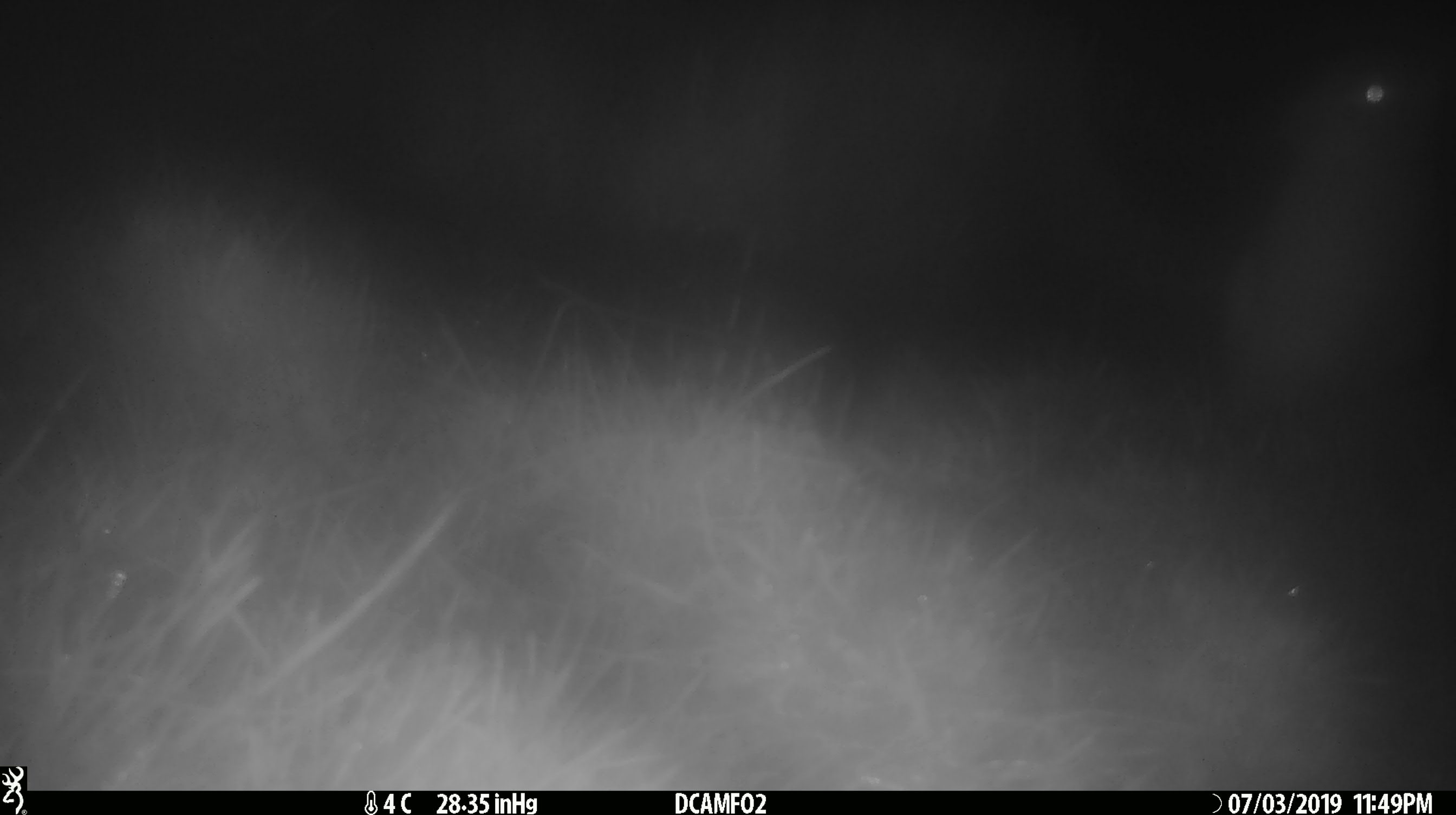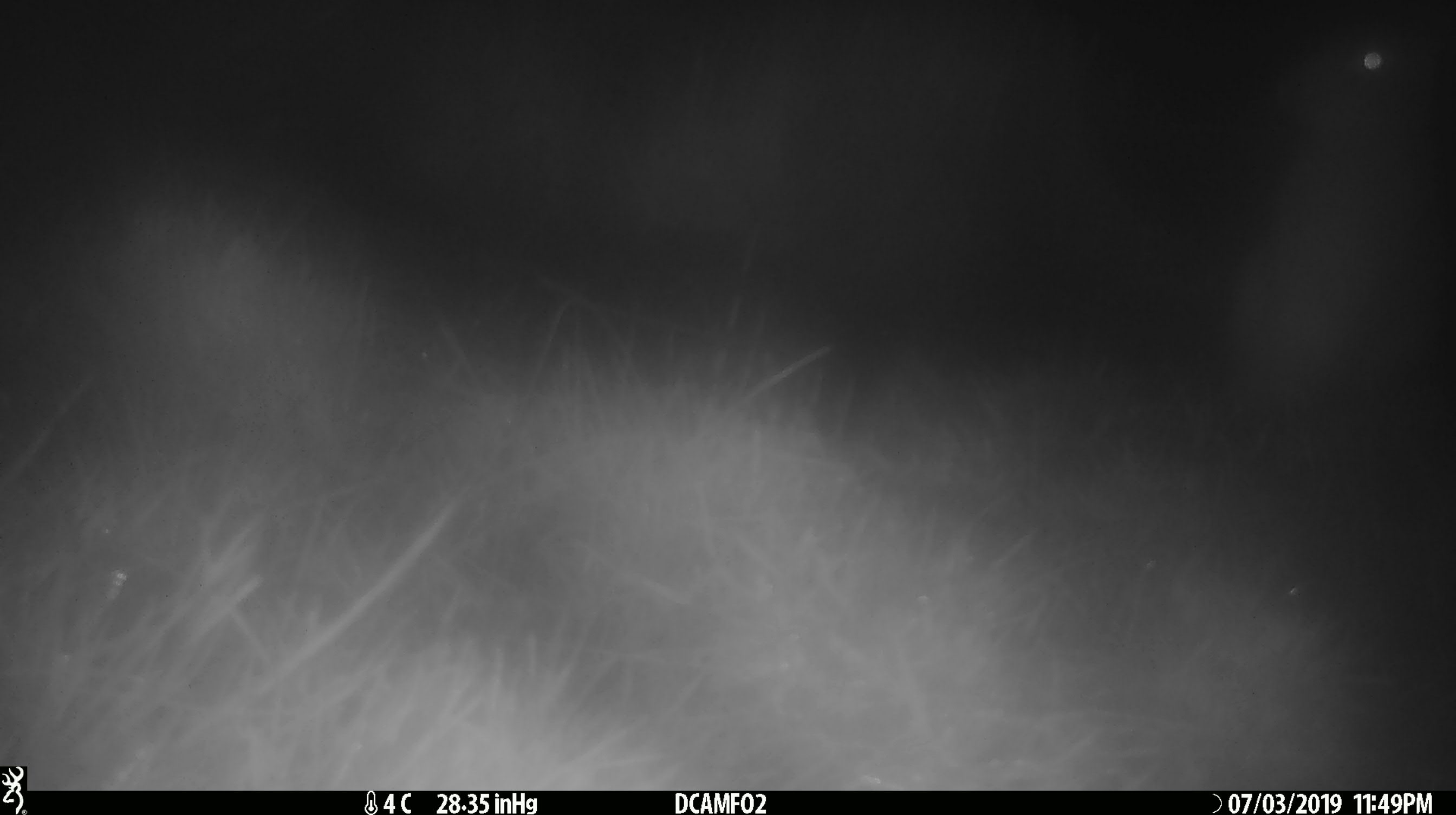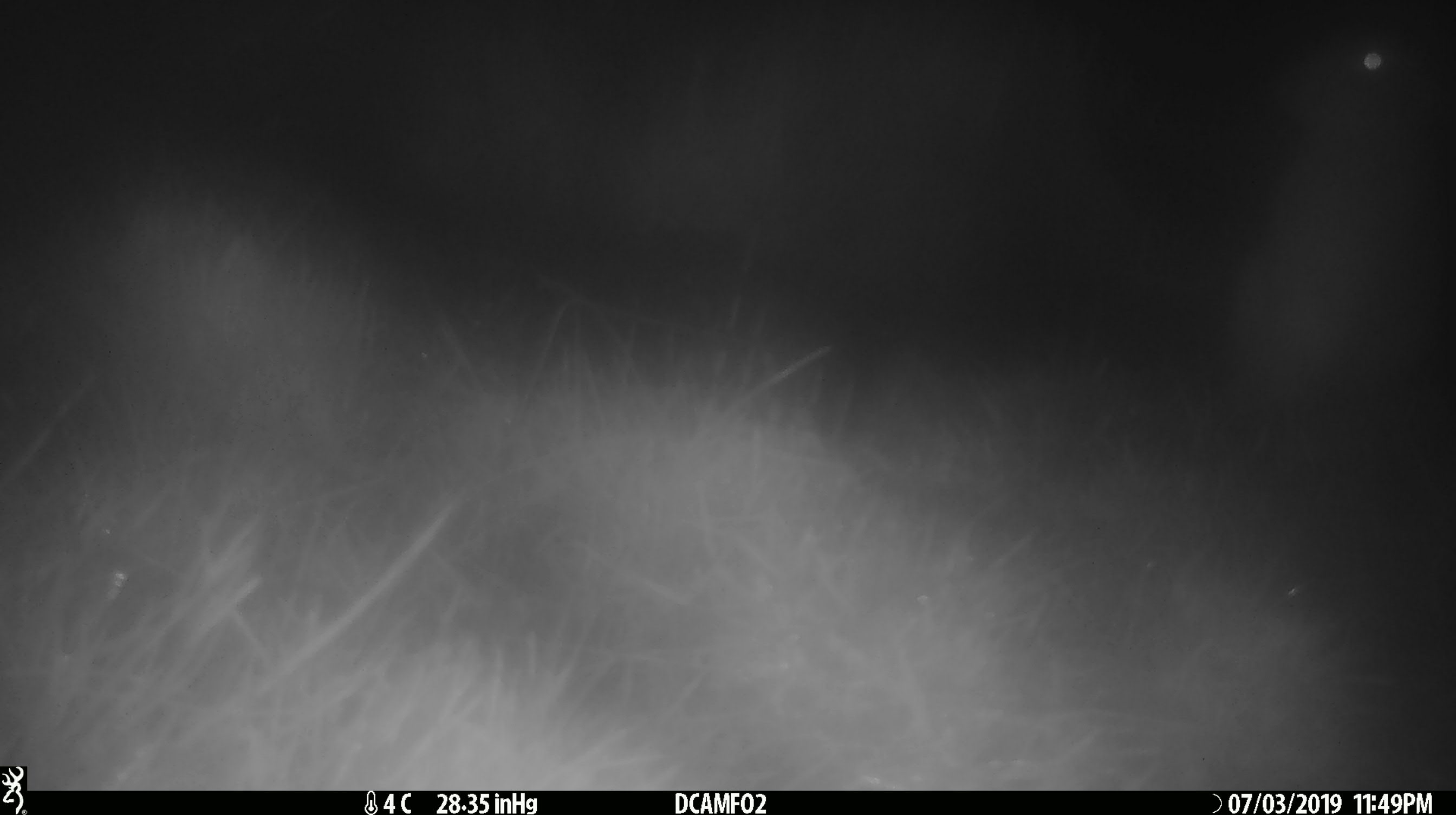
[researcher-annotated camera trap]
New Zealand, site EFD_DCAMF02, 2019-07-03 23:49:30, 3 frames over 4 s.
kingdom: Animalia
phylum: Chordata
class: Mammalia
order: Lagomorpha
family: Leporidae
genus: Lepus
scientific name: Lepus europaeus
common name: brown hare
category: hare